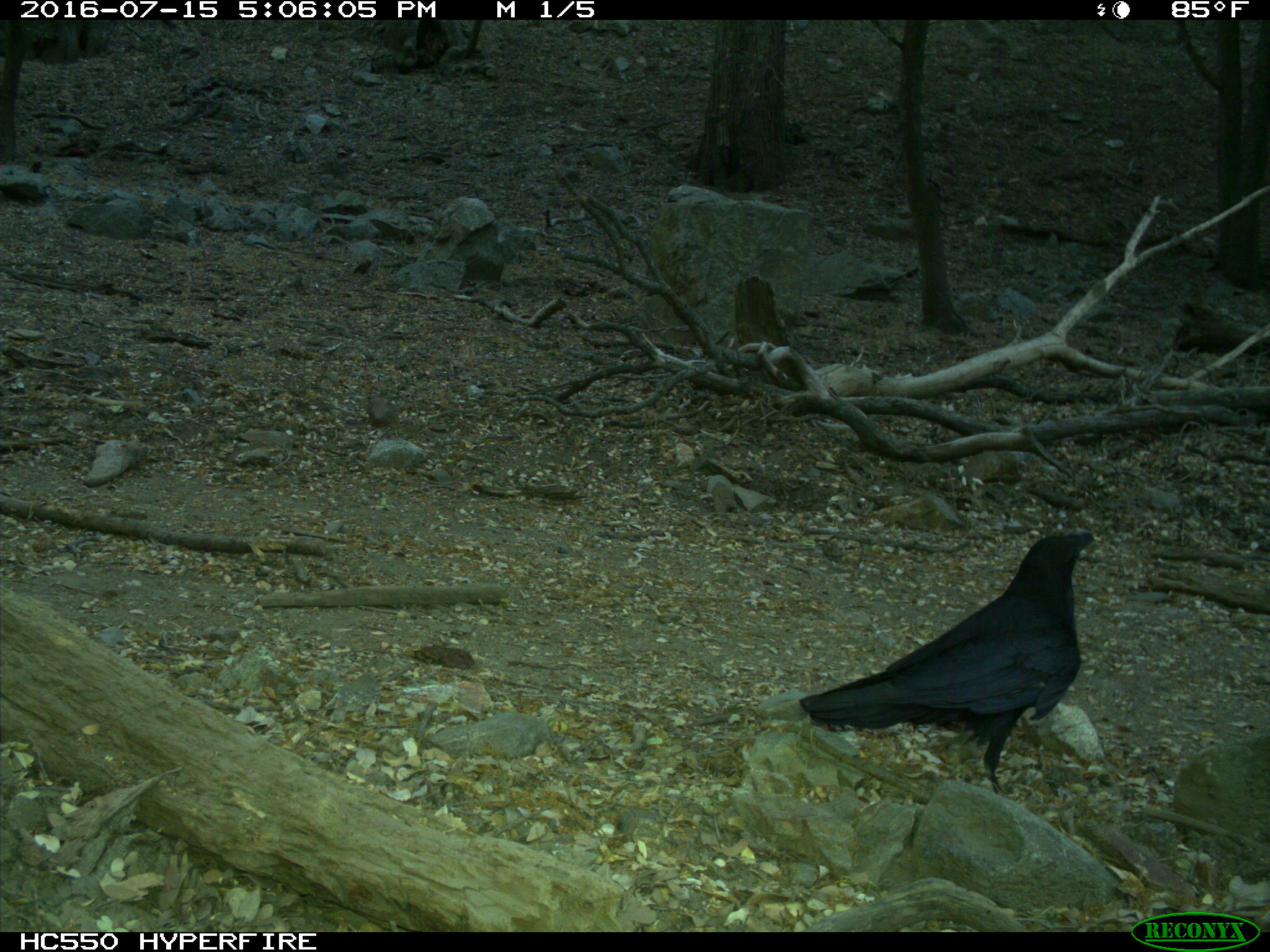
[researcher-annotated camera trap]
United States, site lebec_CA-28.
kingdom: Animalia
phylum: Chordata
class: Aves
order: Passeriformes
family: Corvidae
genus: Corvus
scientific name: Corvus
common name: crows and ravens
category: unidentified corvus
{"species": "unidentified corvus (crows and ravens) (Corvus)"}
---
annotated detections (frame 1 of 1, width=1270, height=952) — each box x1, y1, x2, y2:
animal: 796, 529, 1103, 796